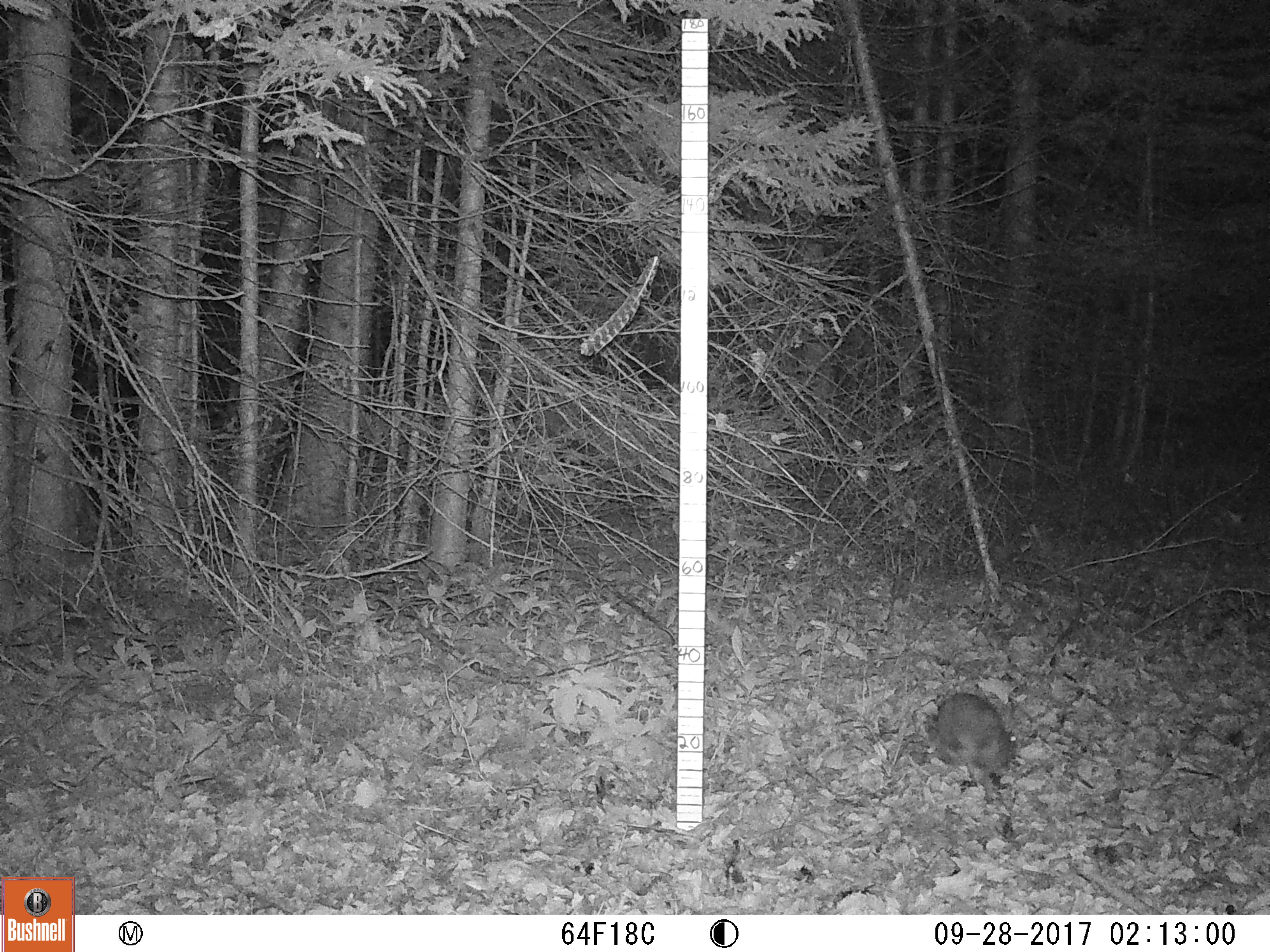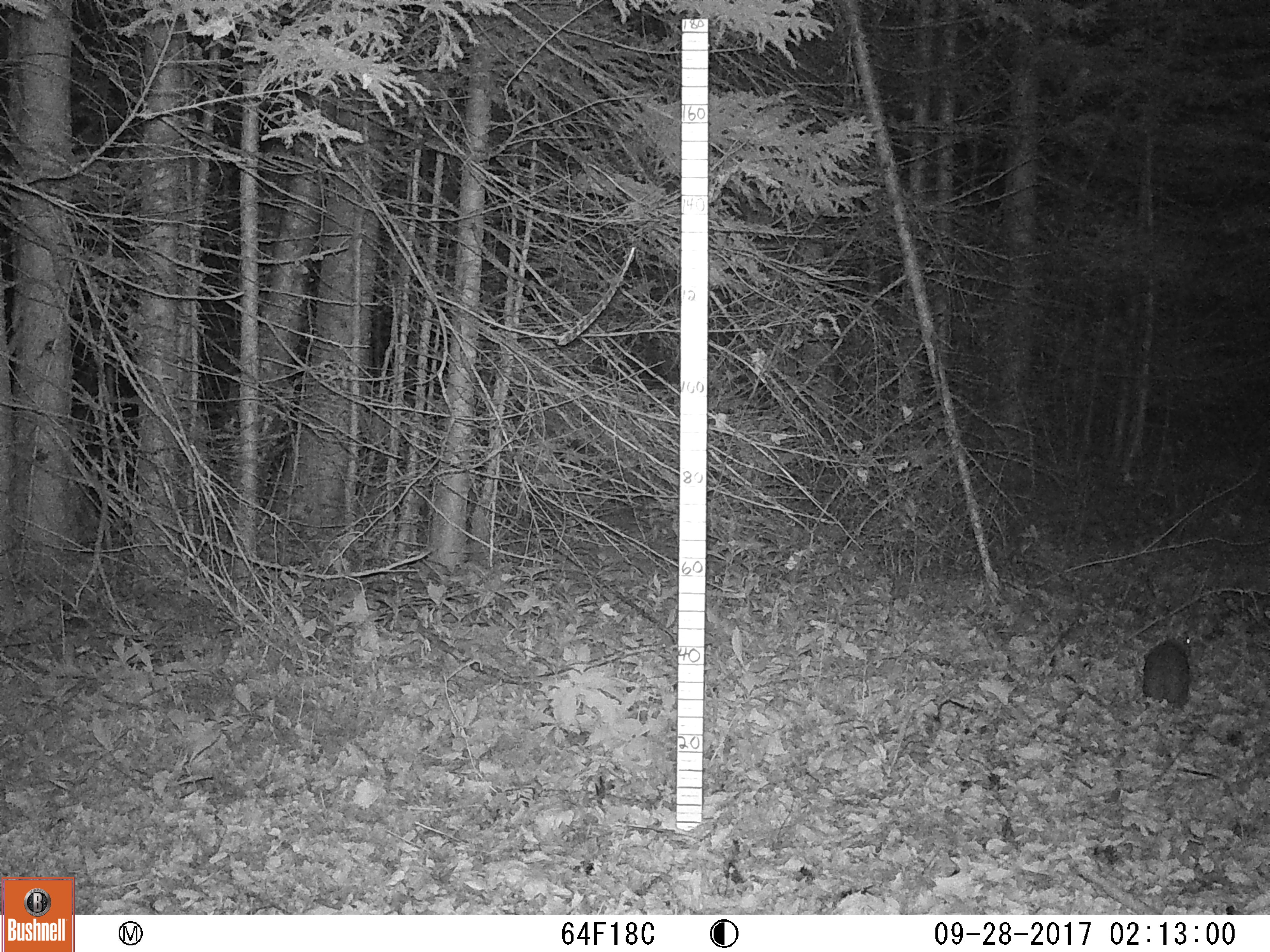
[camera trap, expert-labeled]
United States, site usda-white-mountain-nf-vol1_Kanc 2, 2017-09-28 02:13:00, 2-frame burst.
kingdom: Animalia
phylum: Chordata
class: Mammalia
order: Lagomorpha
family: Leporidae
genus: Lepus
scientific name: Lepus americanus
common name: snowshoe hare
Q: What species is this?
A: Snowshoe hare (Lepus americanus).